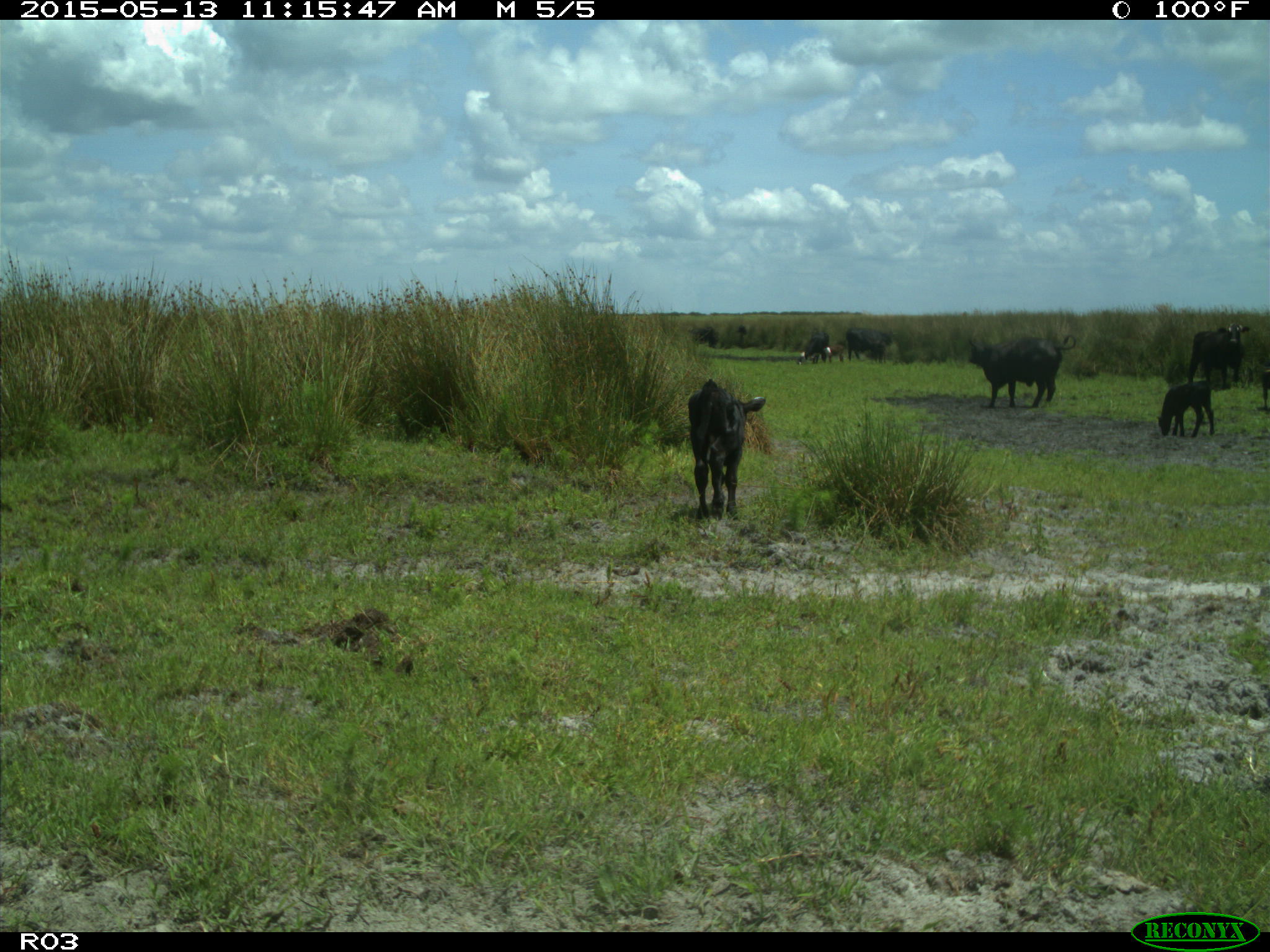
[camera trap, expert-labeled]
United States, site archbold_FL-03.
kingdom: Animalia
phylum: Chordata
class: Mammalia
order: Artiodactyla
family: Bovidae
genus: Bos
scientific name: Bos taurus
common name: domestic cow